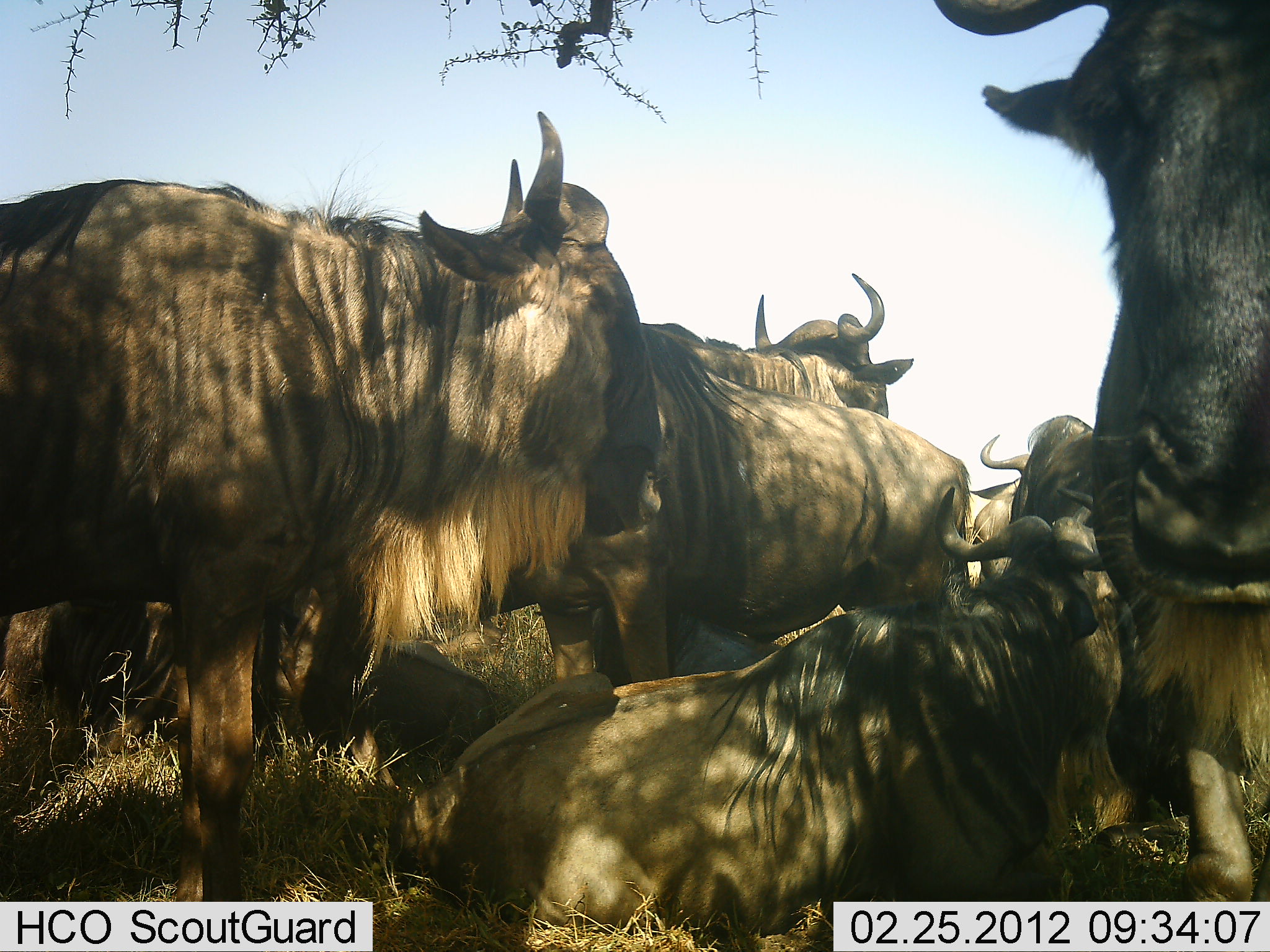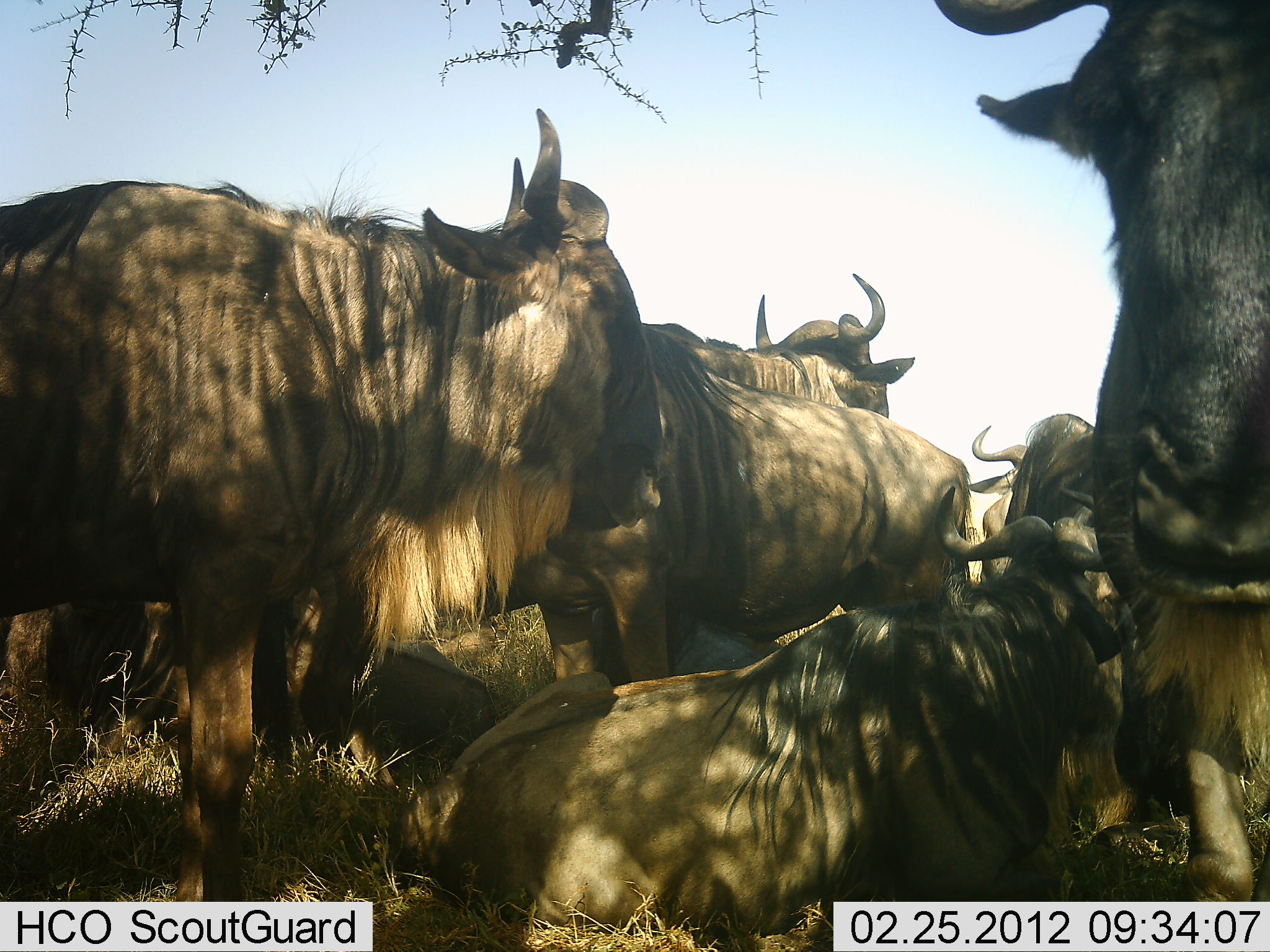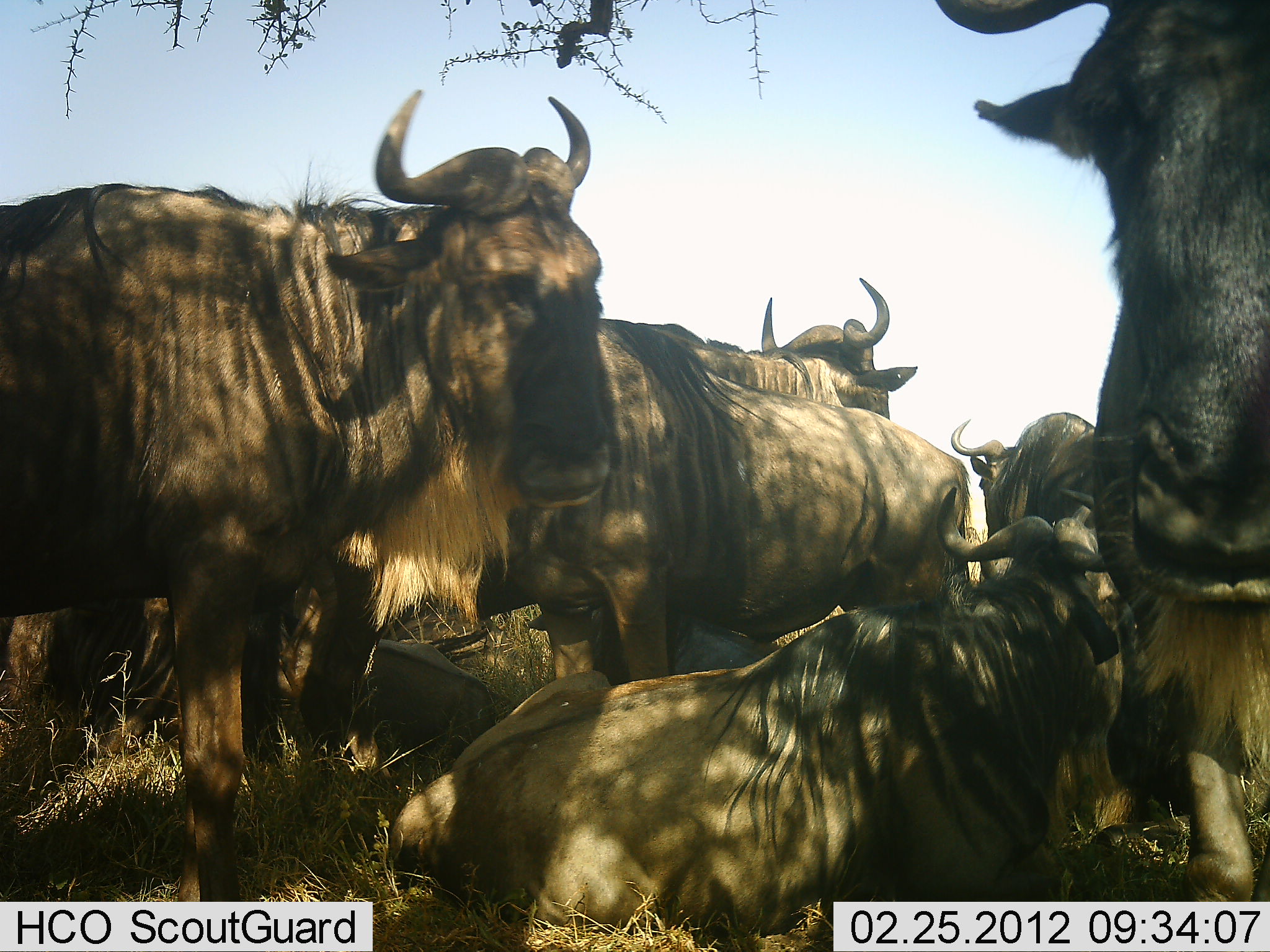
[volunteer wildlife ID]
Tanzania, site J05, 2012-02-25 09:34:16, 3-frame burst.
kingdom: Animalia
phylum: Chordata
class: Mammalia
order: Artiodactyla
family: Bovidae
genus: Connochaetes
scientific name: Connochaetes taurinus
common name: blue wildebeest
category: wildebeest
Wildebeest (blue wildebeest) (Connochaetes taurinus), count 8. Behavior (volunteer vote fractions): standing 89%, resting 100%, moving 0%, interacting 11%. Young present (vote fraction): 0%. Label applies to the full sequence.